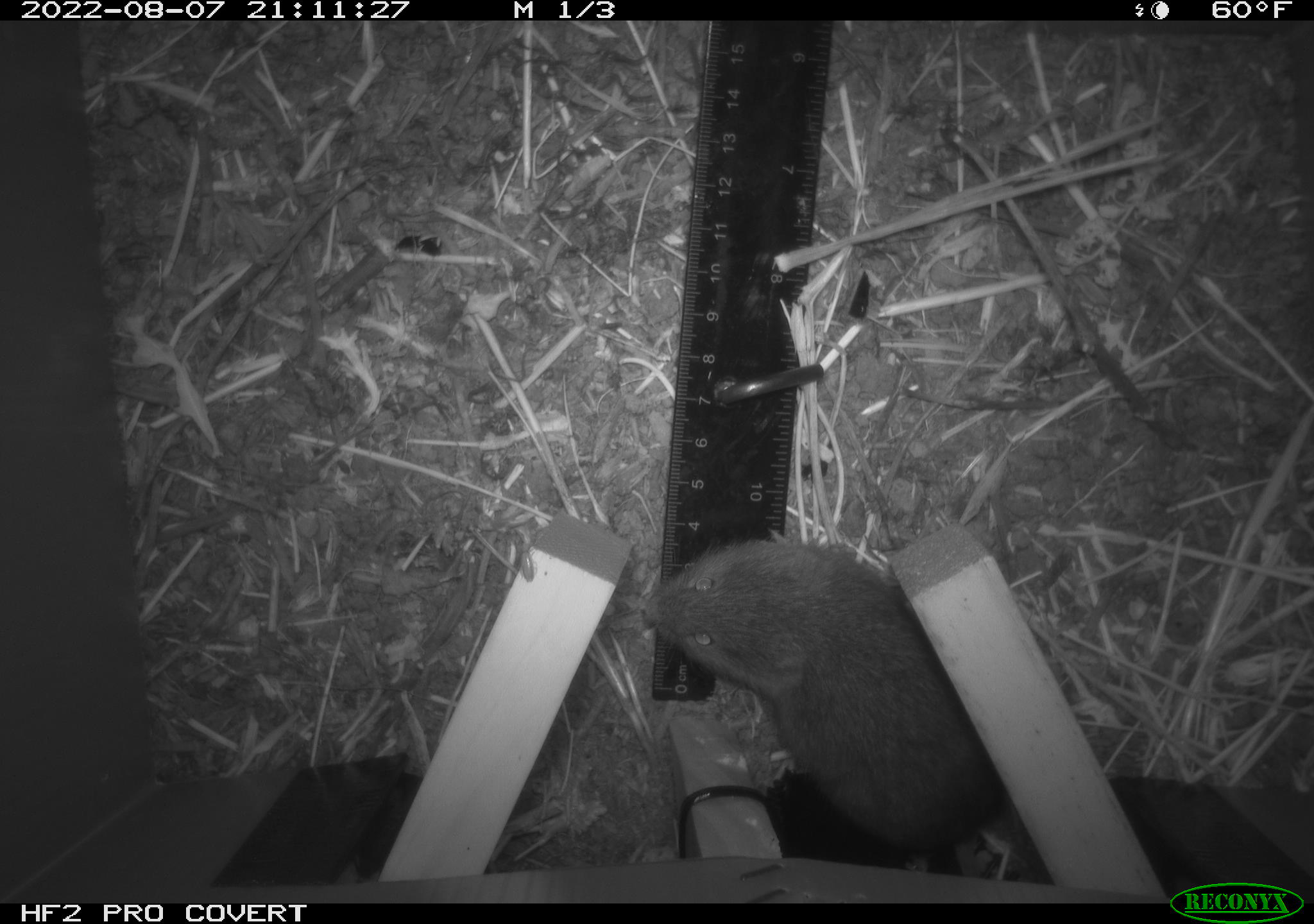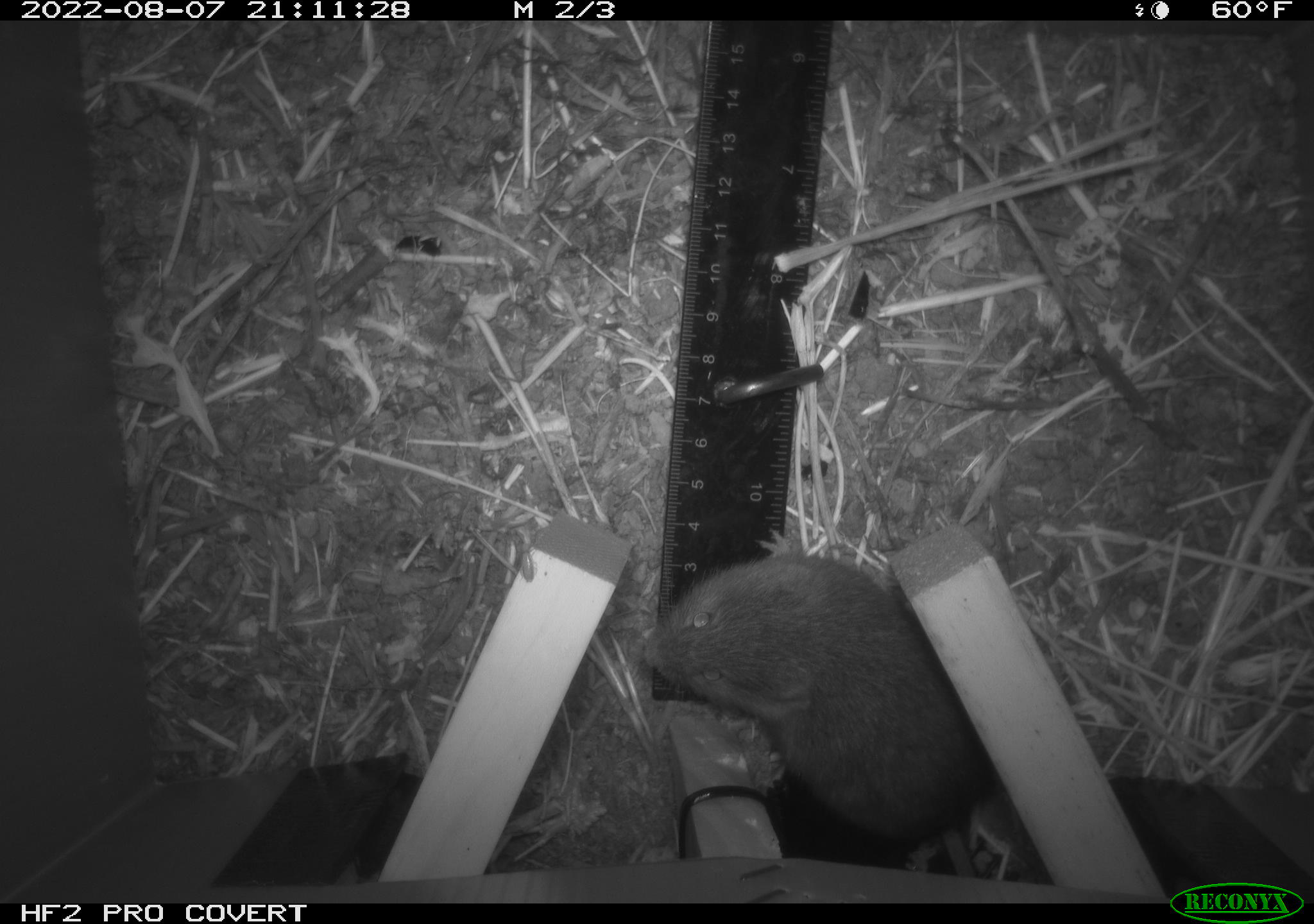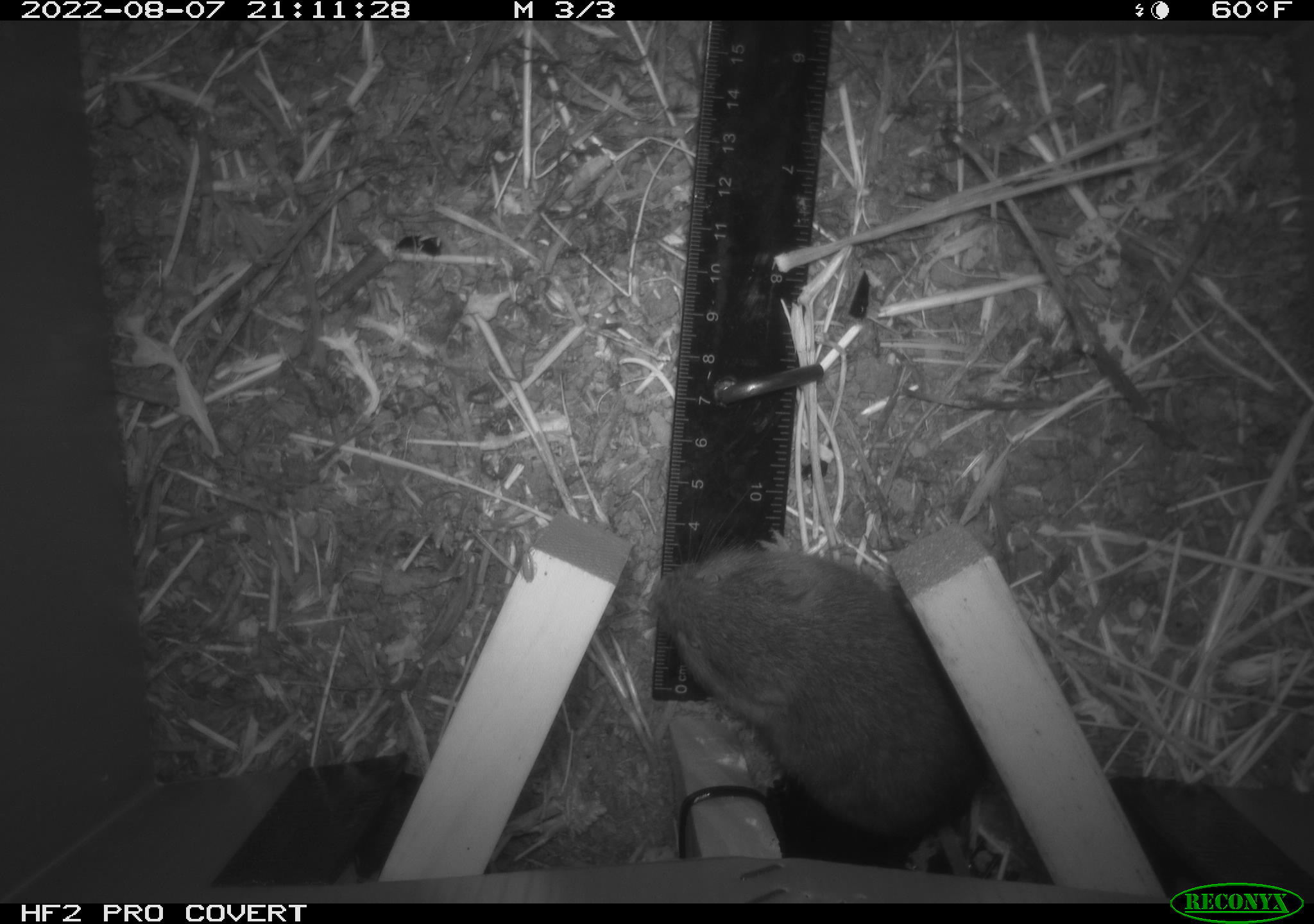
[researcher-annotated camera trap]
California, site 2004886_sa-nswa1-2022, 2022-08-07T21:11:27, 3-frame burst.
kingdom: Animalia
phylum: Chordata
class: Mammalia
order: Rodentia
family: Cricetidae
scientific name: Cricetidae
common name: hamsters, voles, lemmings, and allies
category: cricetidae family